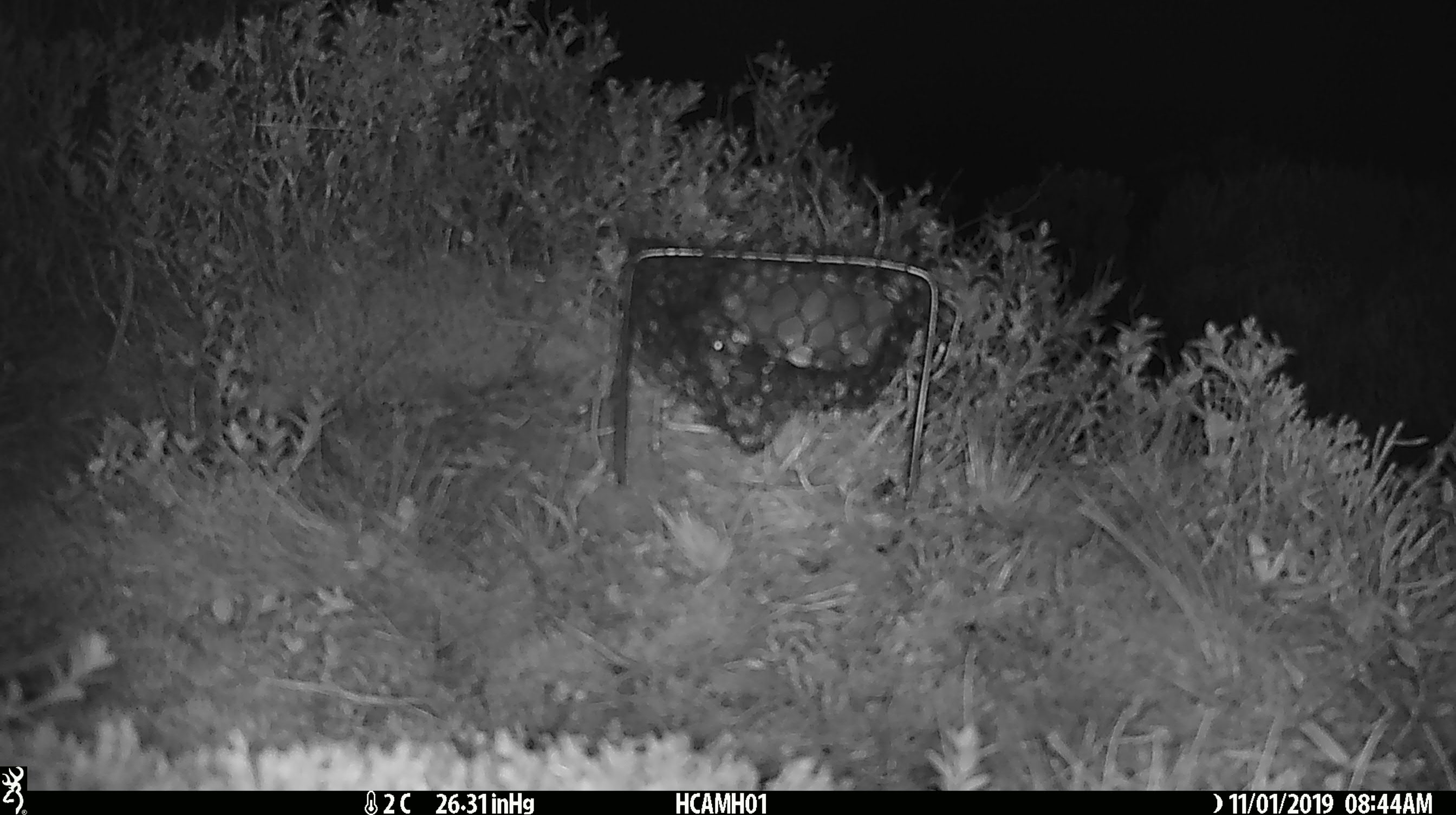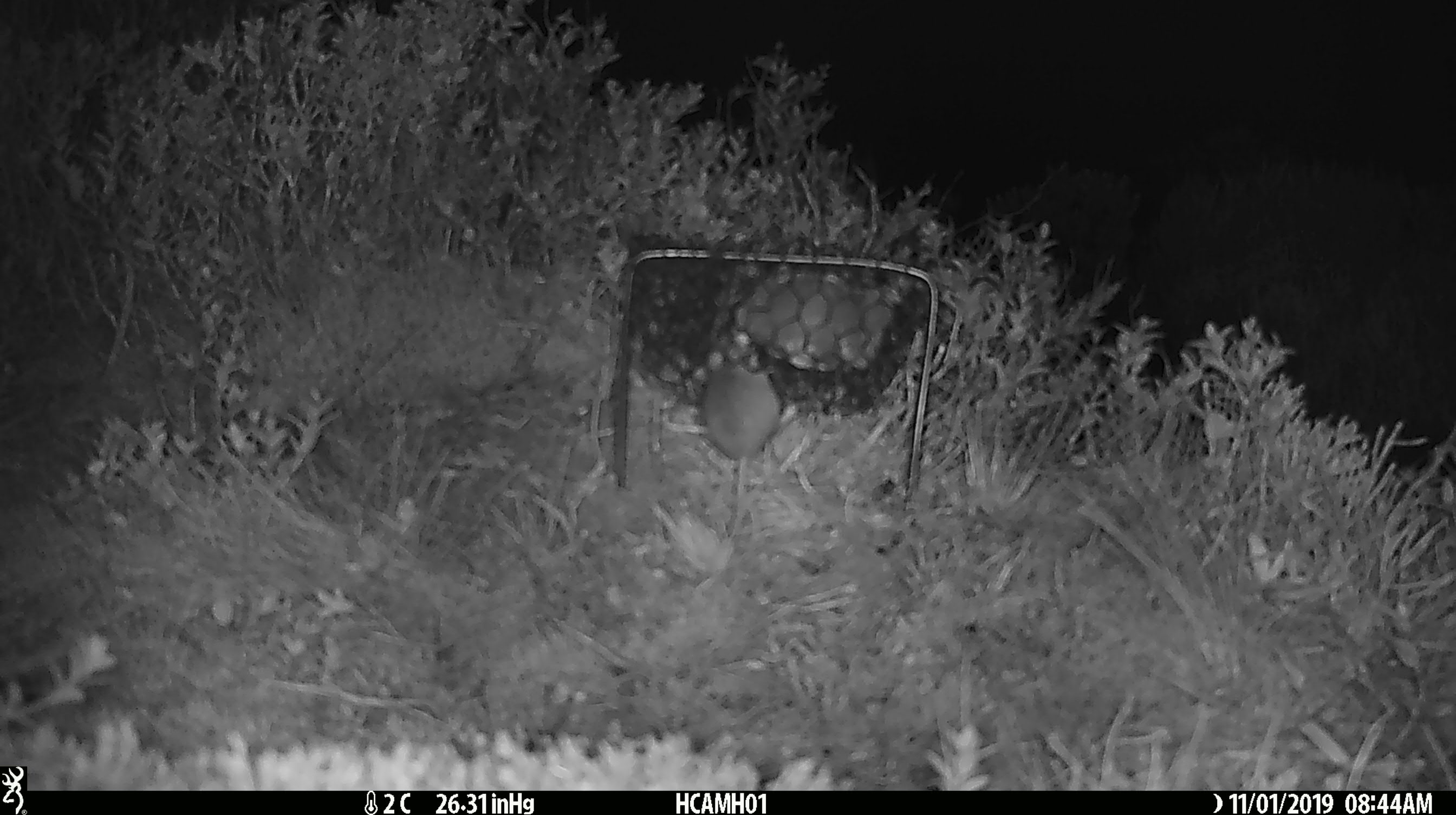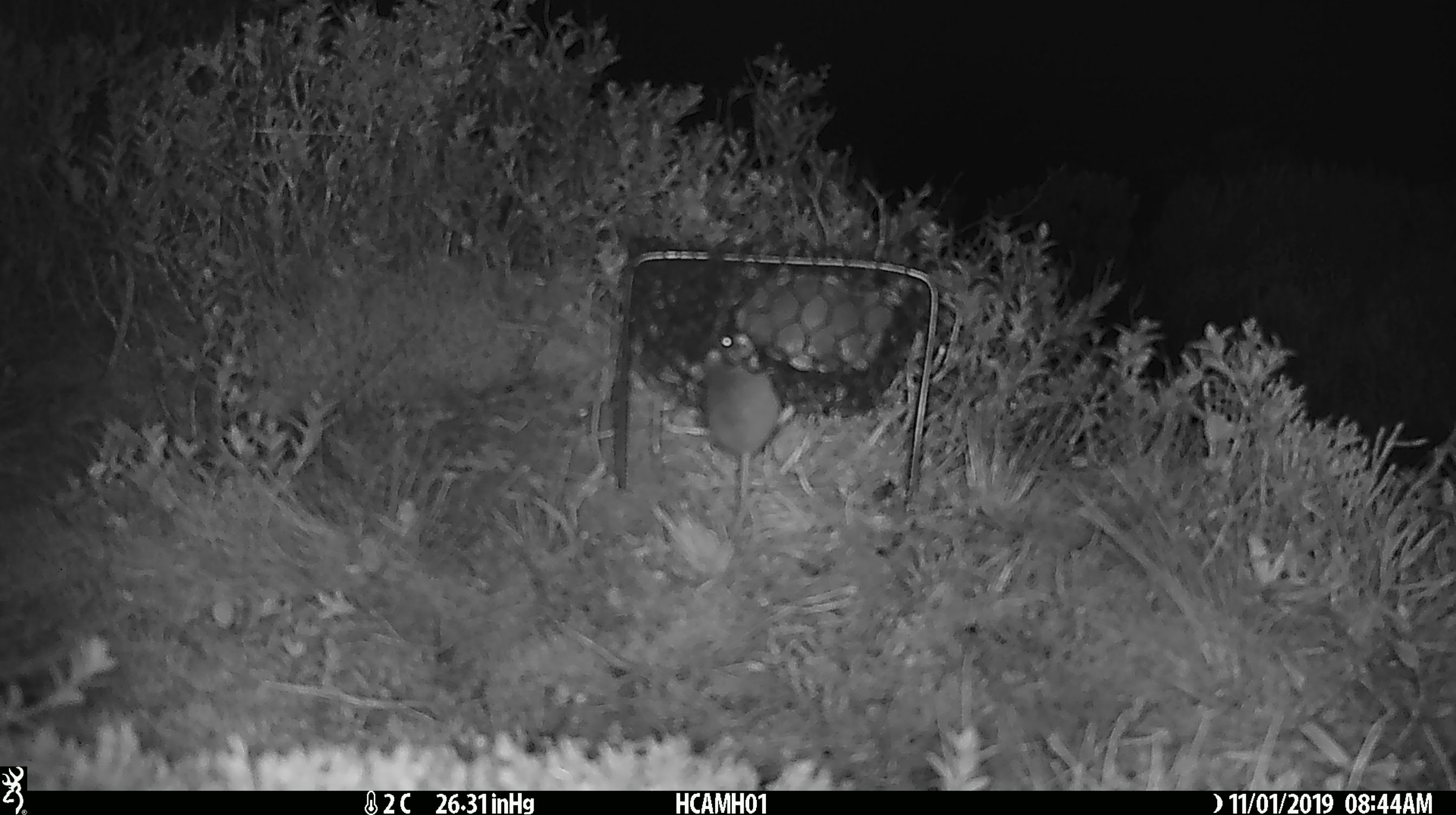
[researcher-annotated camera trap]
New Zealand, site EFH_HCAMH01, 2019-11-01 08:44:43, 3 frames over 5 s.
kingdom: Animalia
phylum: Chordata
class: Mammalia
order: Rodentia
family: Muridae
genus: Mus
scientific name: Mus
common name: mouse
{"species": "mouse (Mus)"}